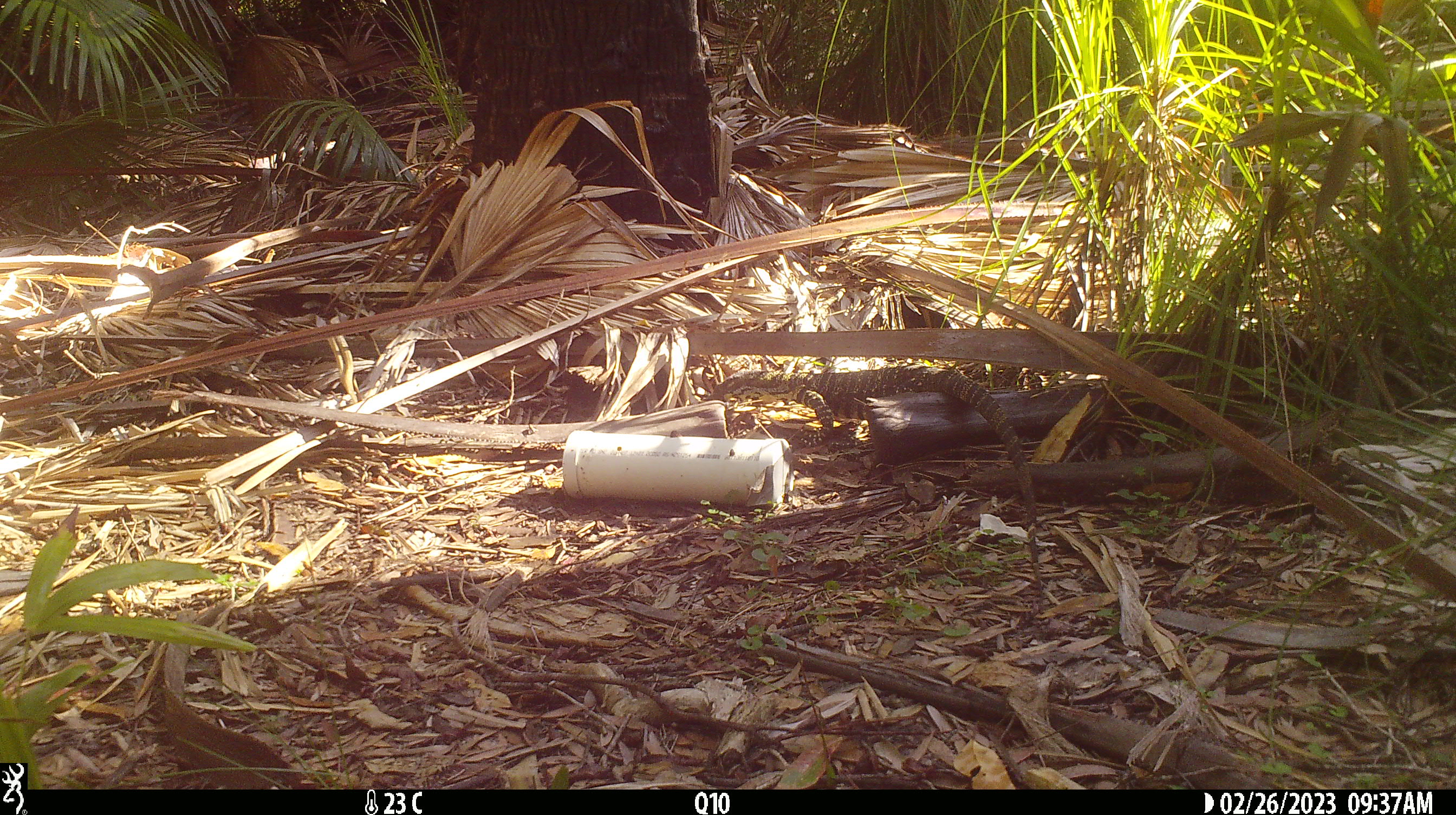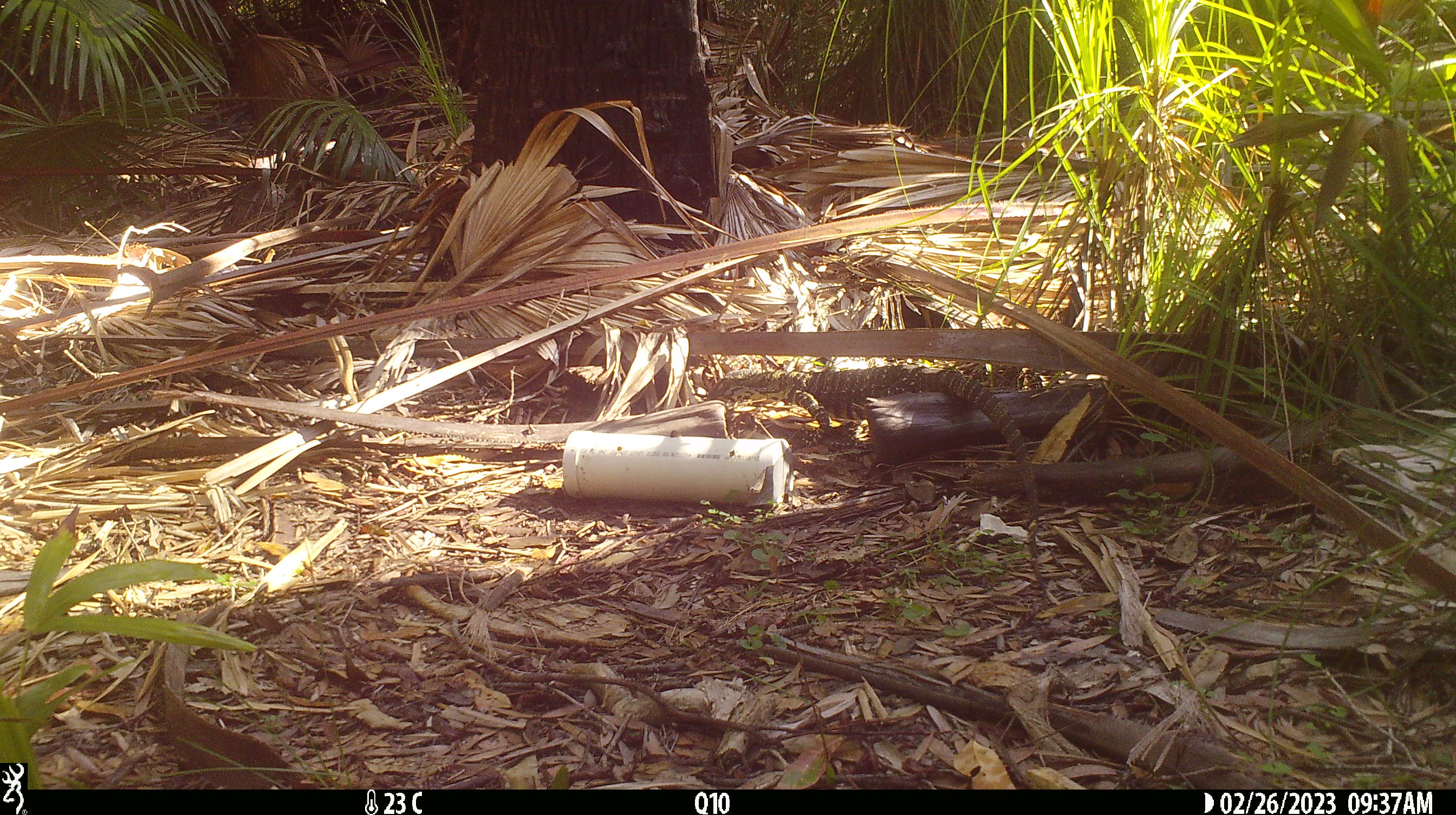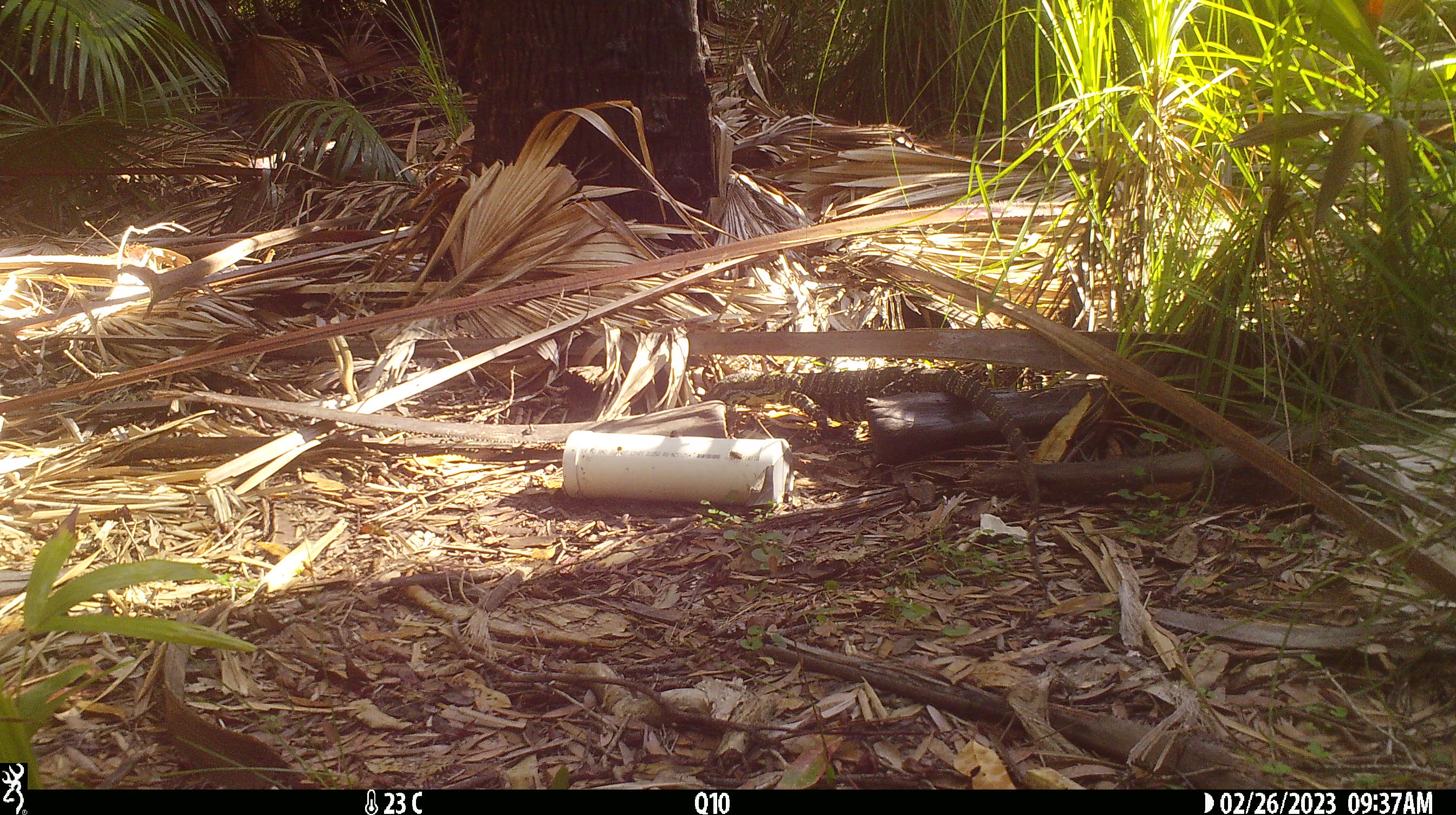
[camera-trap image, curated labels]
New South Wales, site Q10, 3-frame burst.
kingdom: Animalia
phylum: Chordata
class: Reptilia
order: Squamata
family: Varanidae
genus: Varanus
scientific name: Varanus varius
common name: lace monitor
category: goanna